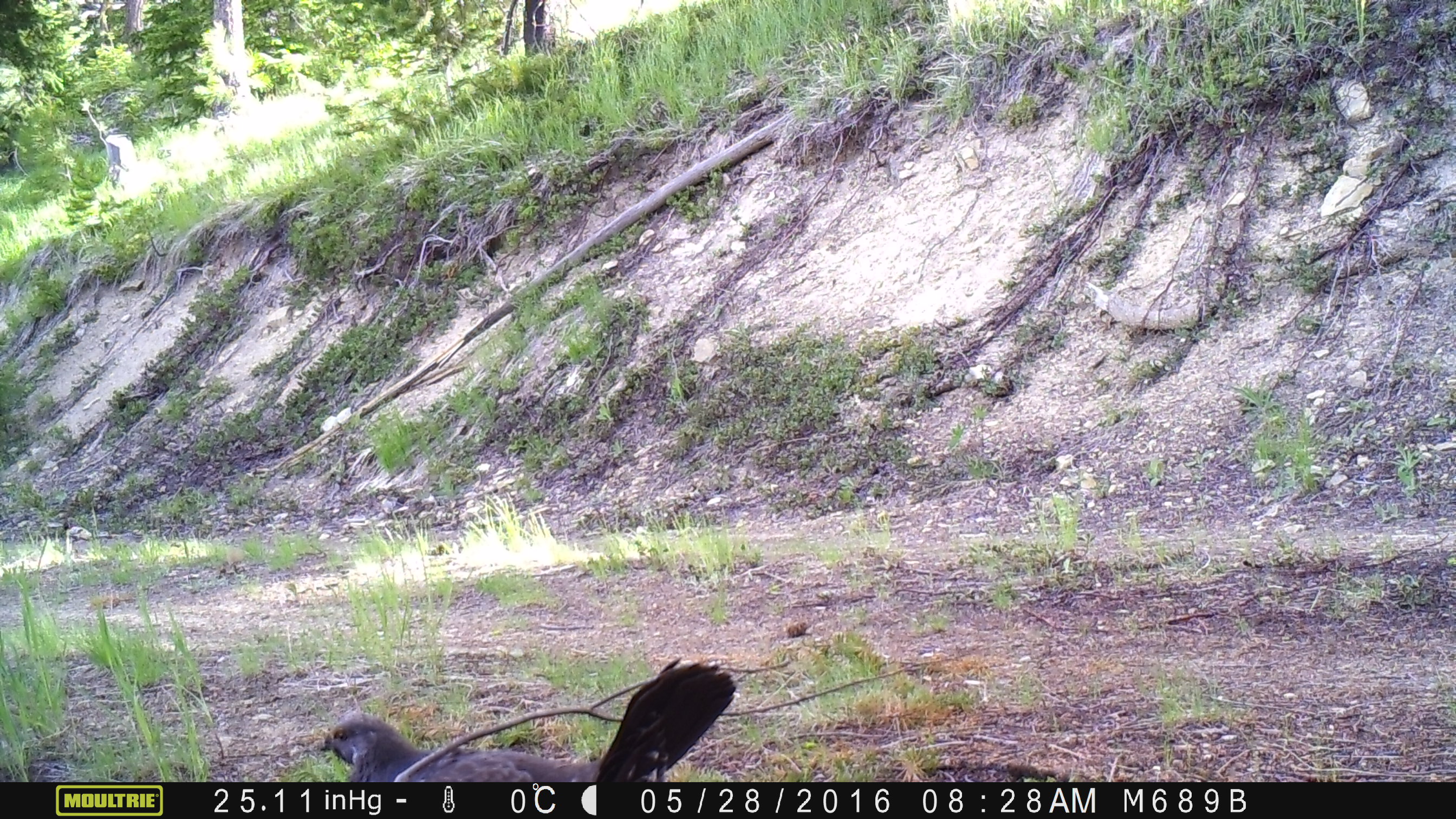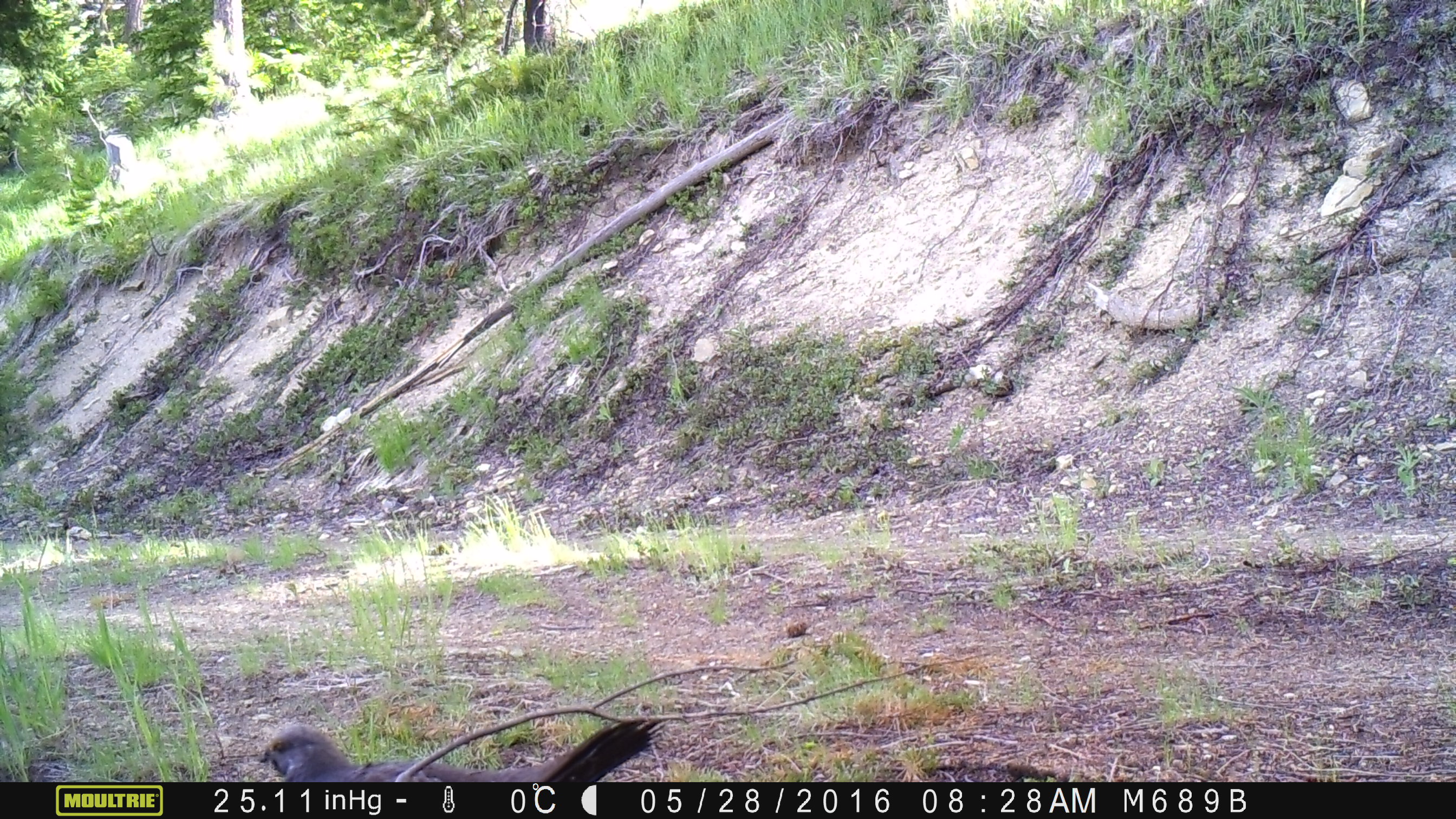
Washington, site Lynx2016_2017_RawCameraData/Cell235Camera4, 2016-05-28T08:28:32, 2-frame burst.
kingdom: Animalia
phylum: Chordata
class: Aves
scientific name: Aves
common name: birds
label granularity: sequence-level